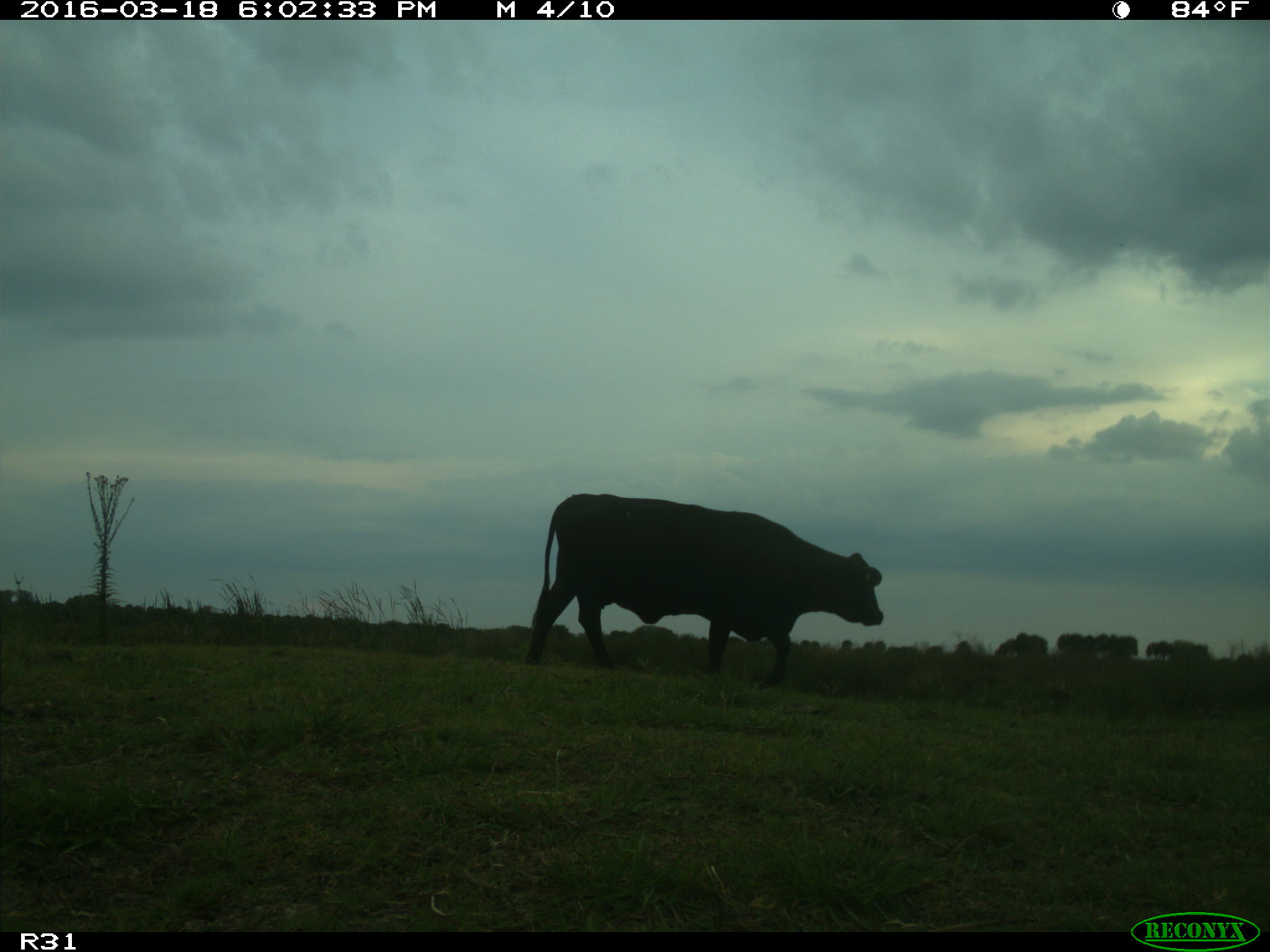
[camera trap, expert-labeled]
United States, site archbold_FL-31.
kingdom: Animalia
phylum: Chordata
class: Mammalia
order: Artiodactyla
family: Bovidae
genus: Bos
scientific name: Bos taurus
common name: domestic cow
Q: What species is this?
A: Bos taurus (domestic cow).